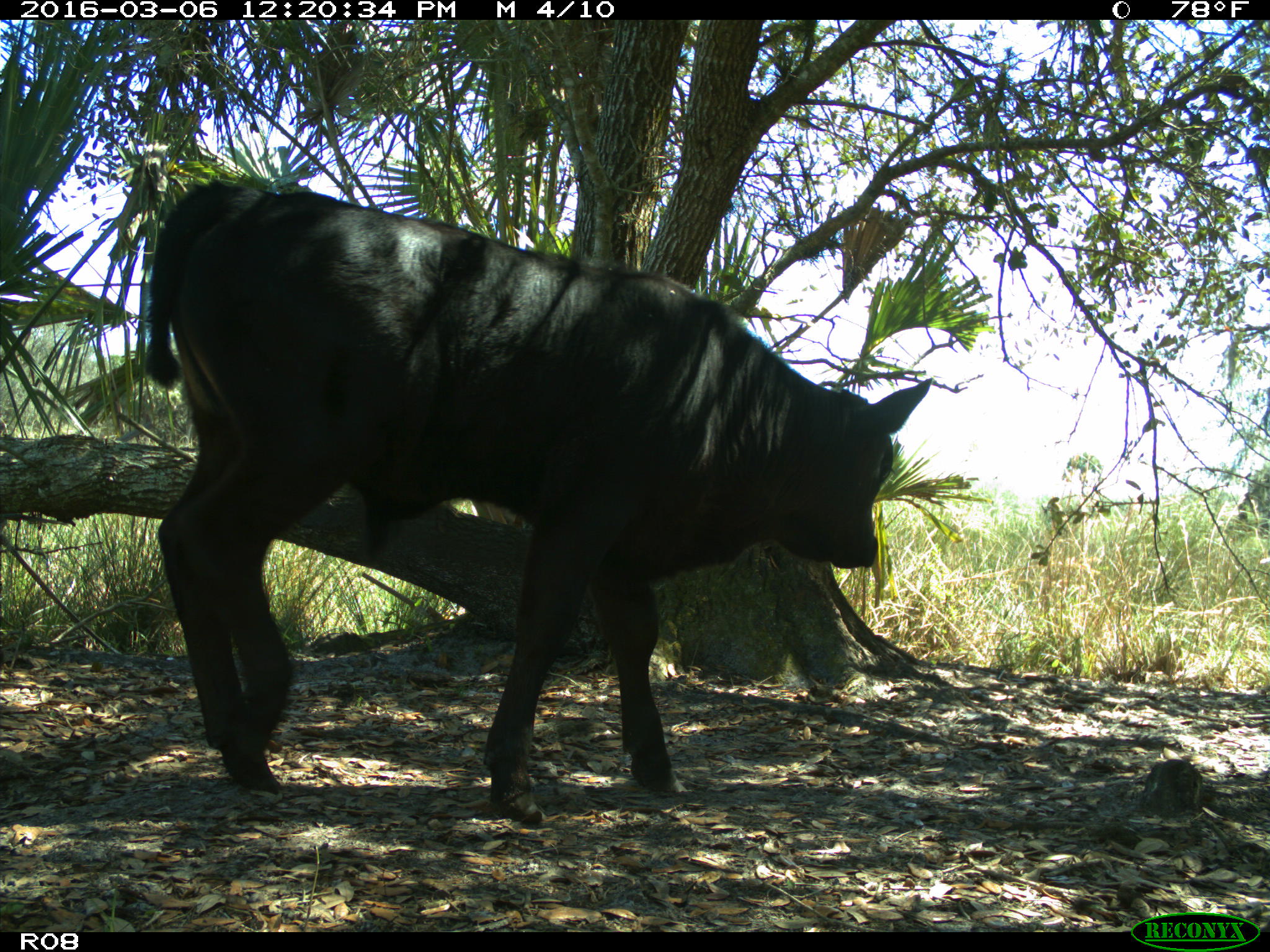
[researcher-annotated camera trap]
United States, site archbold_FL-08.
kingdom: Animalia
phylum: Chordata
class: Mammalia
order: Artiodactyla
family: Bovidae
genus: Bos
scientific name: Bos taurus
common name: domestic cow